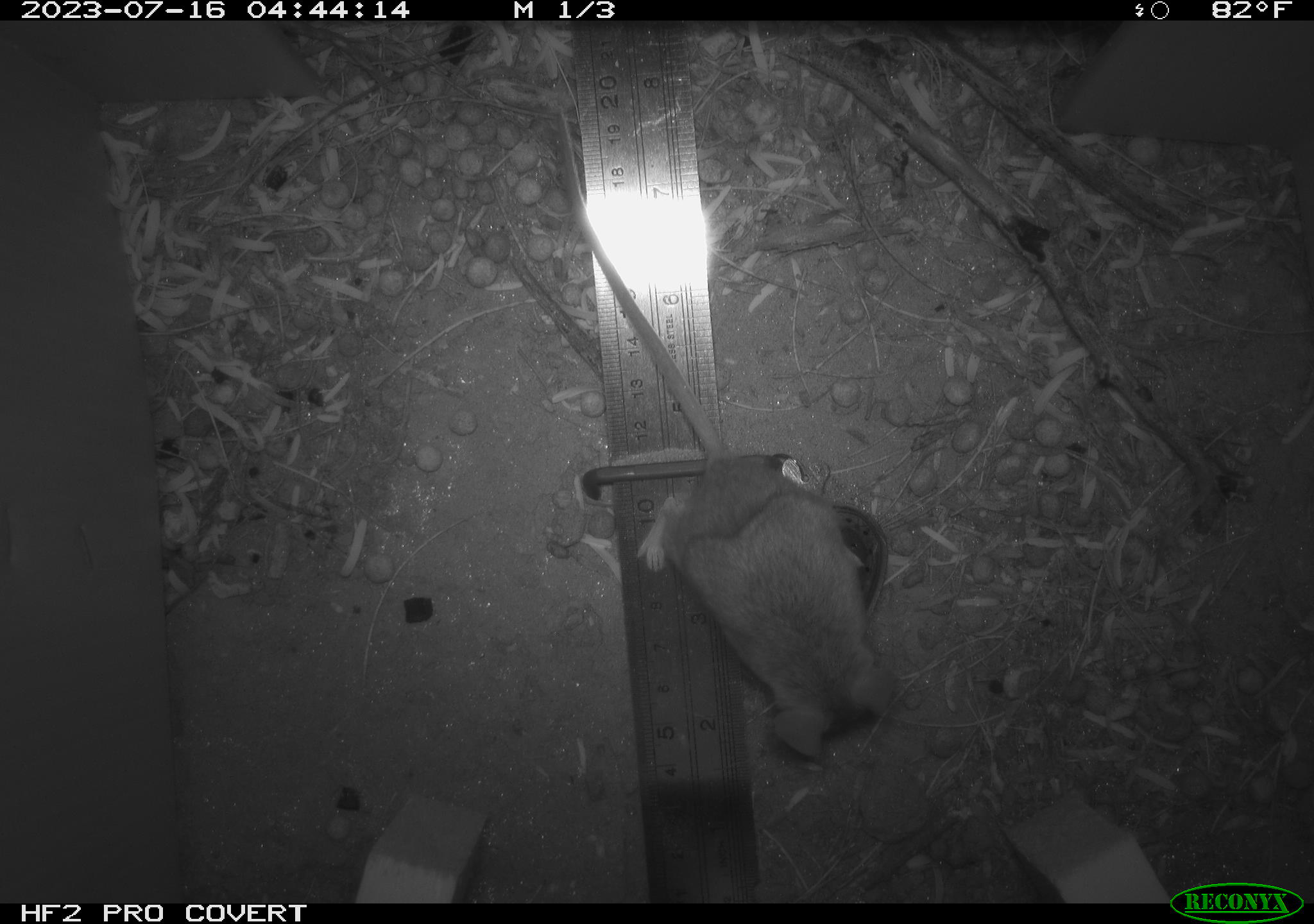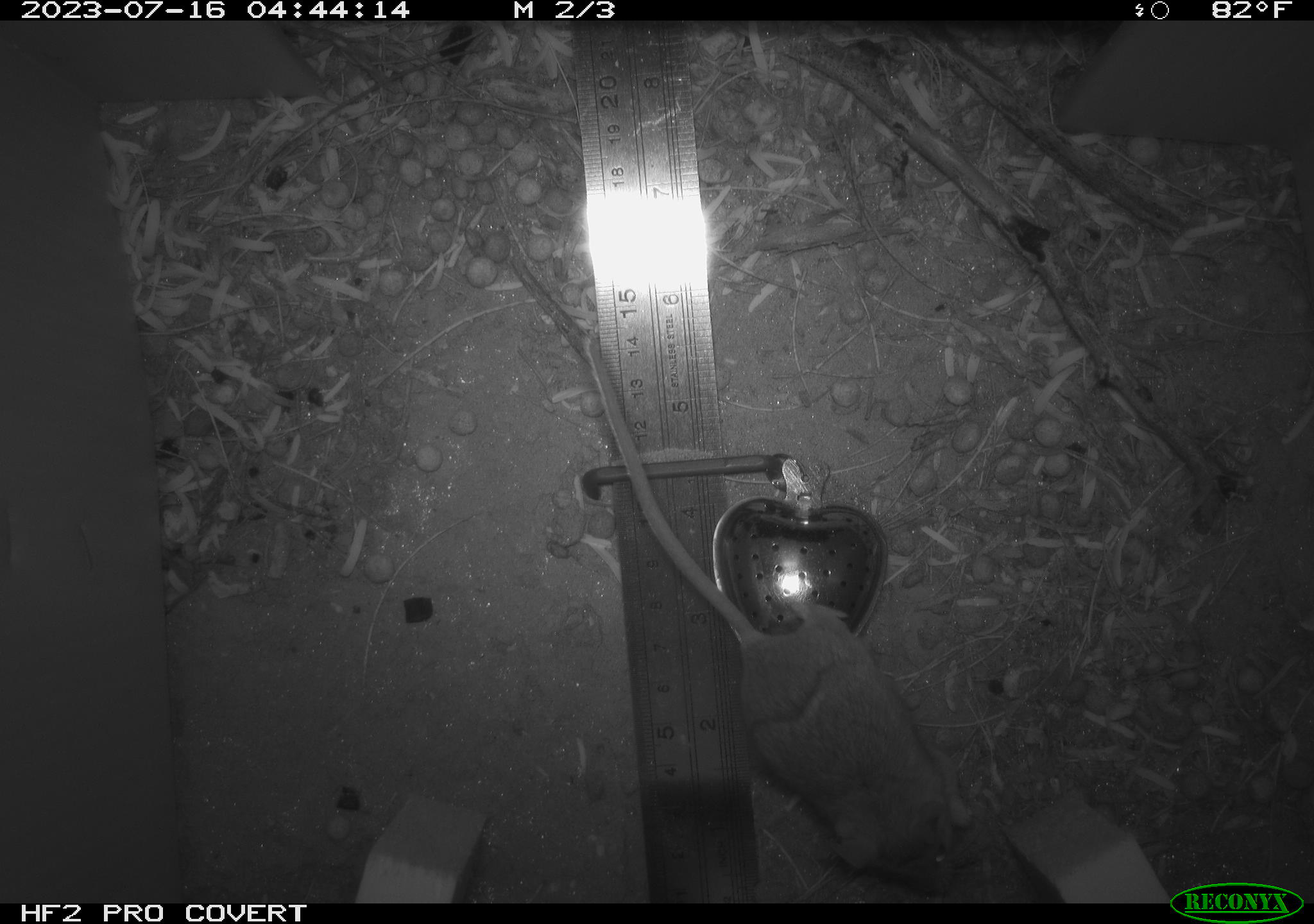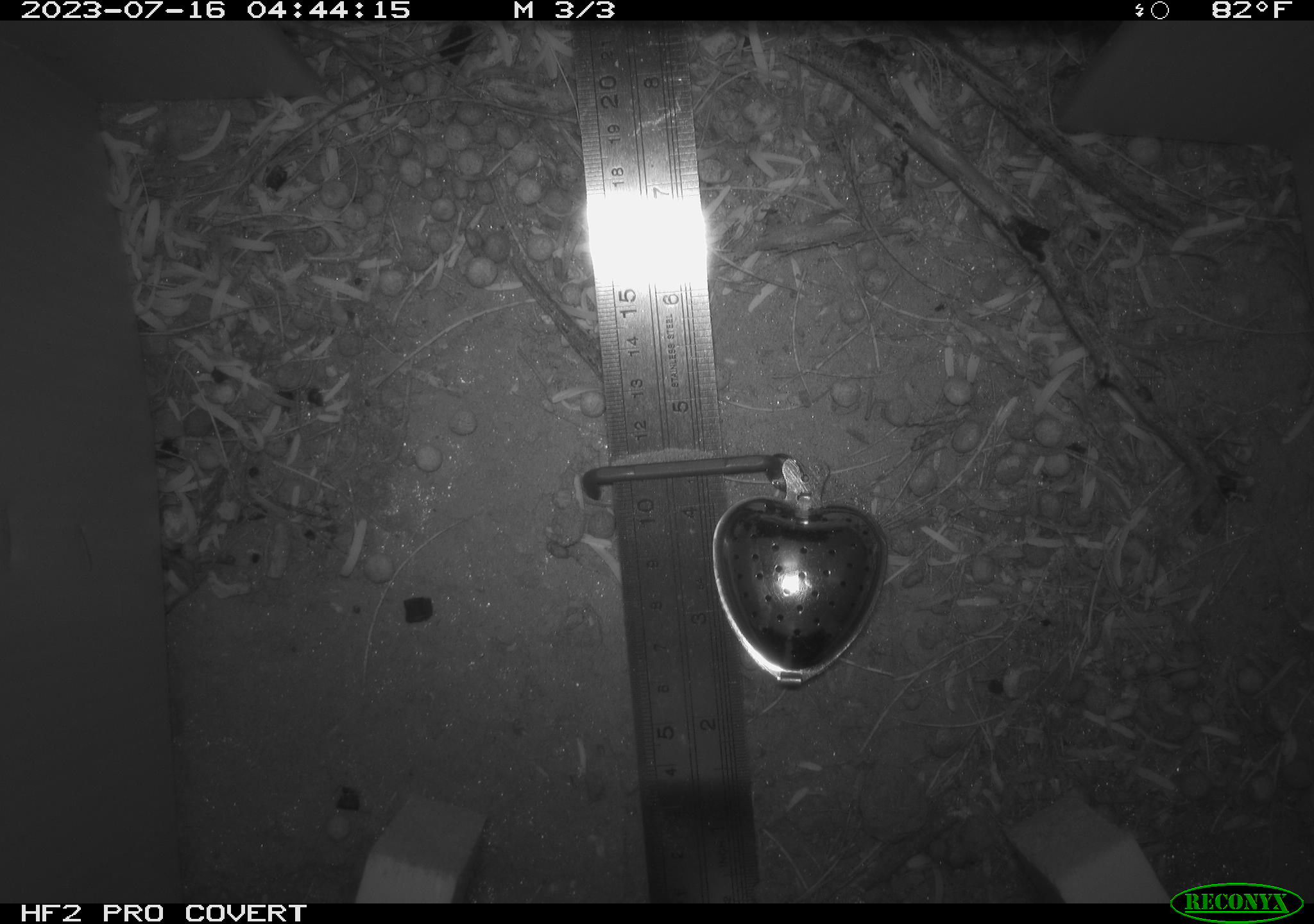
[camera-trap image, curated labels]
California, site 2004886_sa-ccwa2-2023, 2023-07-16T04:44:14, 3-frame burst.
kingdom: Animalia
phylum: Chordata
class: Mammalia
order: Rodentia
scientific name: Rodentia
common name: rodent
Rodent (Rodentia).